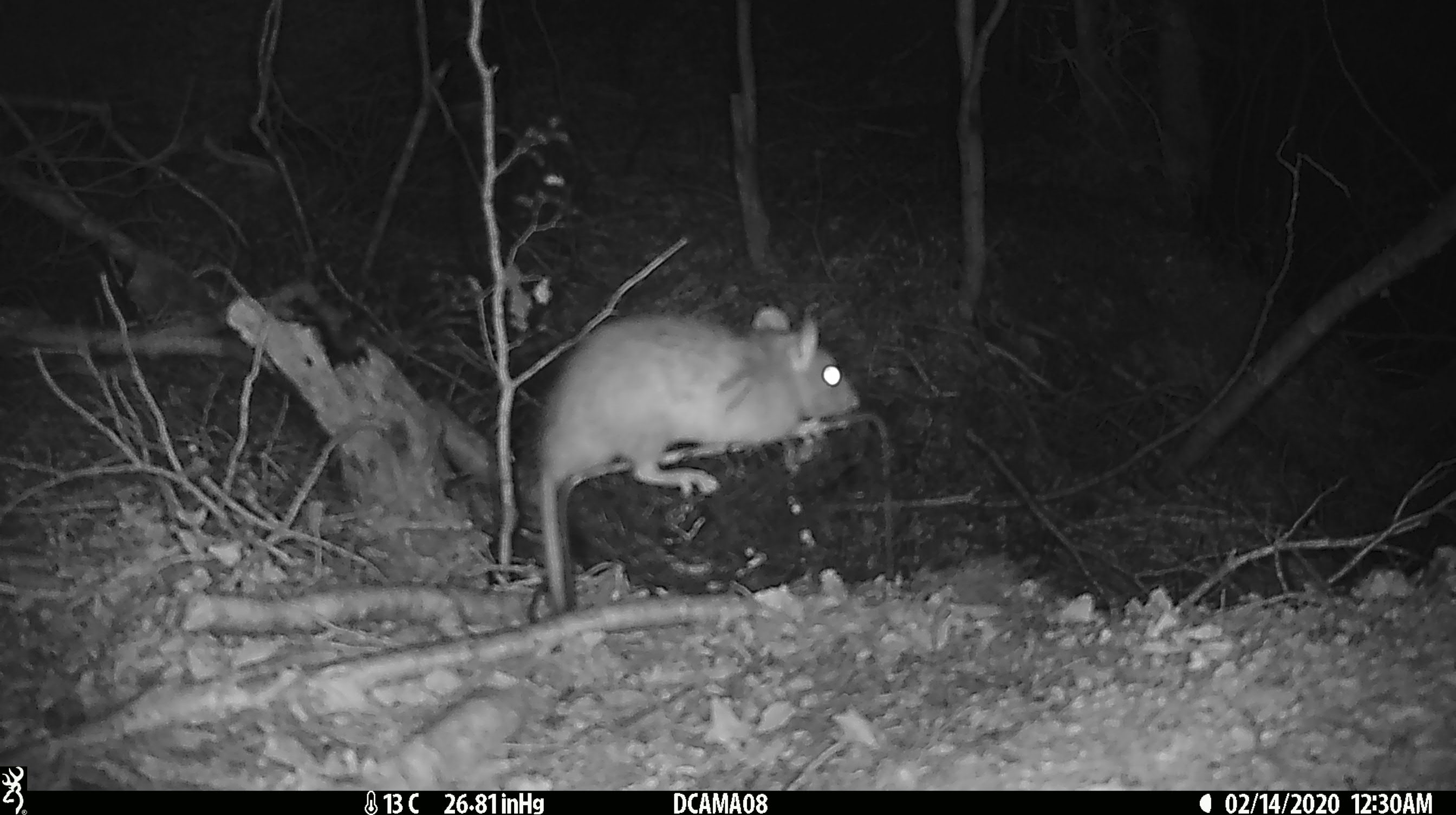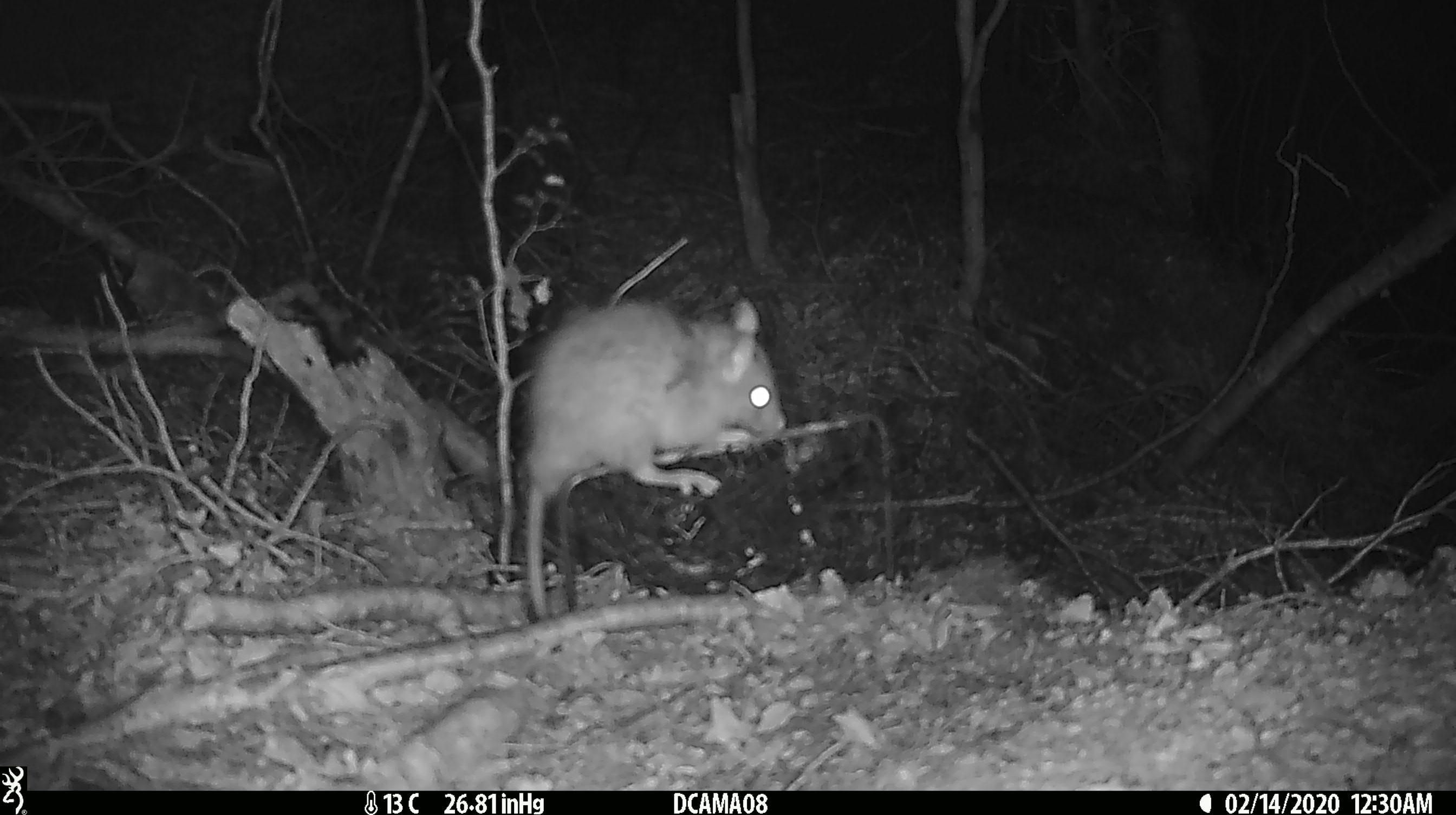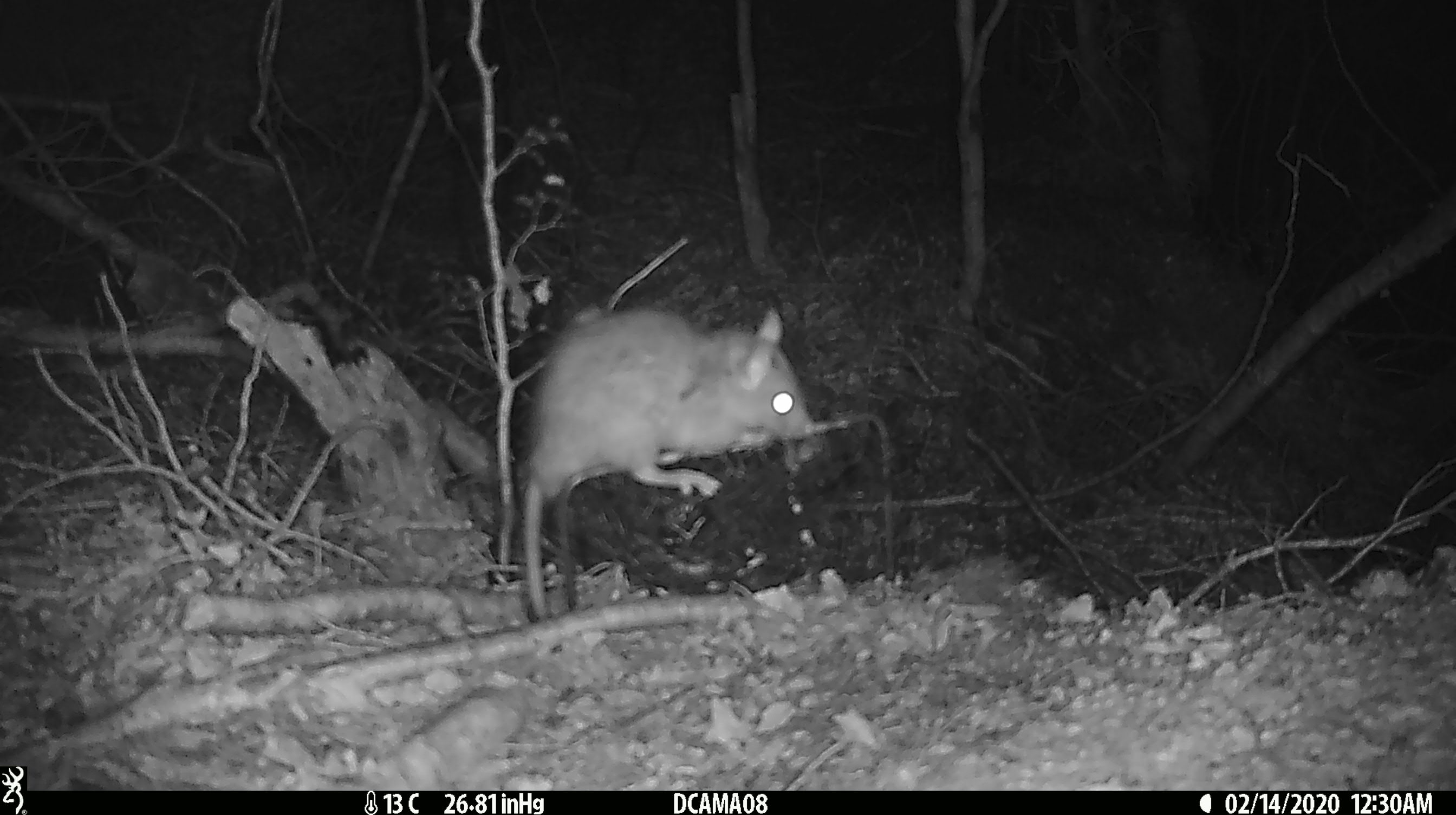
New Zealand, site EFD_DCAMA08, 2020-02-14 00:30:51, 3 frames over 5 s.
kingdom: Animalia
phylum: Chordata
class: Mammalia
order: Rodentia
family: Muridae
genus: Rattus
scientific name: Rattus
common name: rat